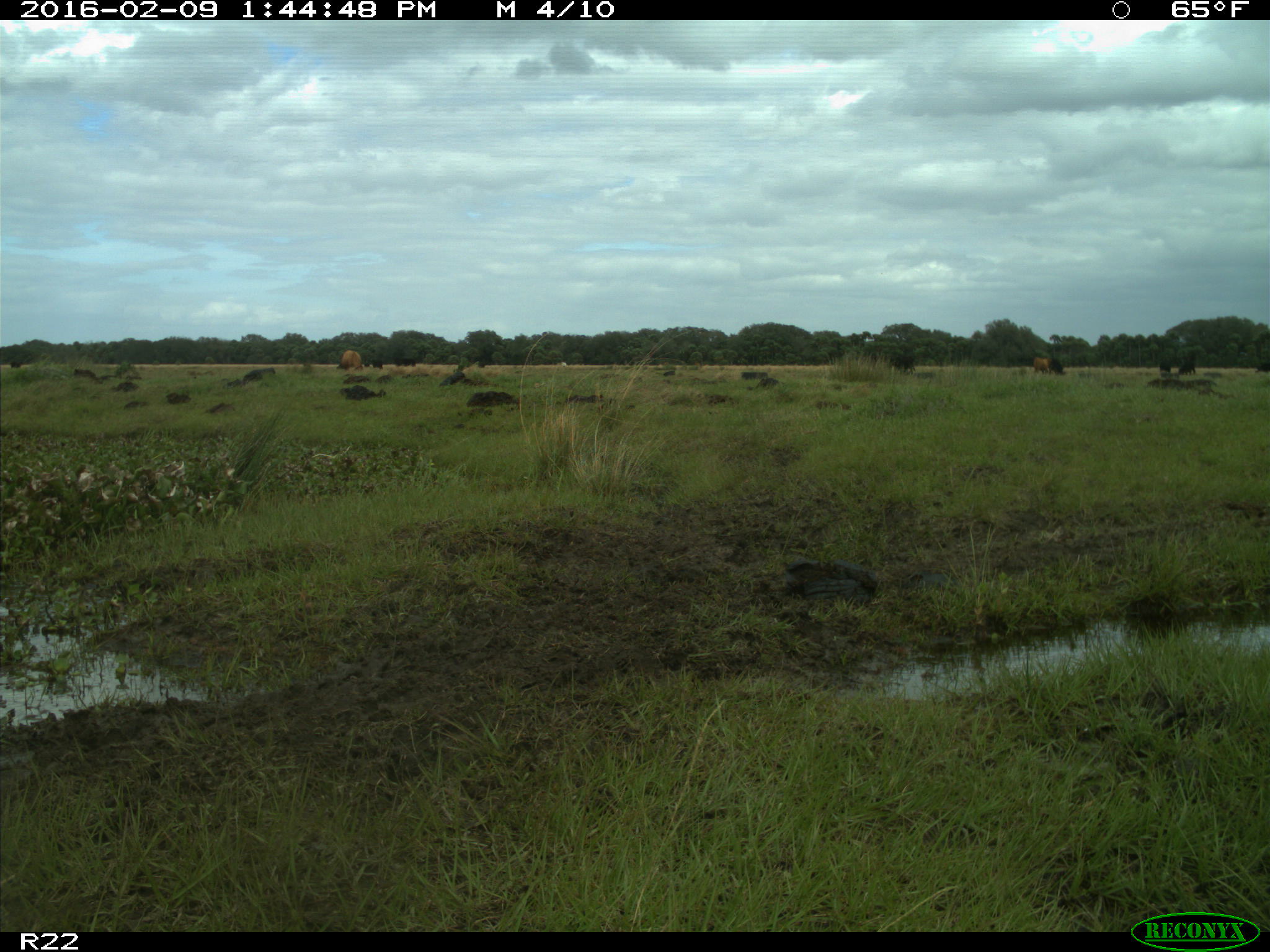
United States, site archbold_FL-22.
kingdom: Animalia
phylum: Chordata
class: Mammalia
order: Artiodactyla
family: Bovidae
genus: Bos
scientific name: Bos taurus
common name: domestic cow